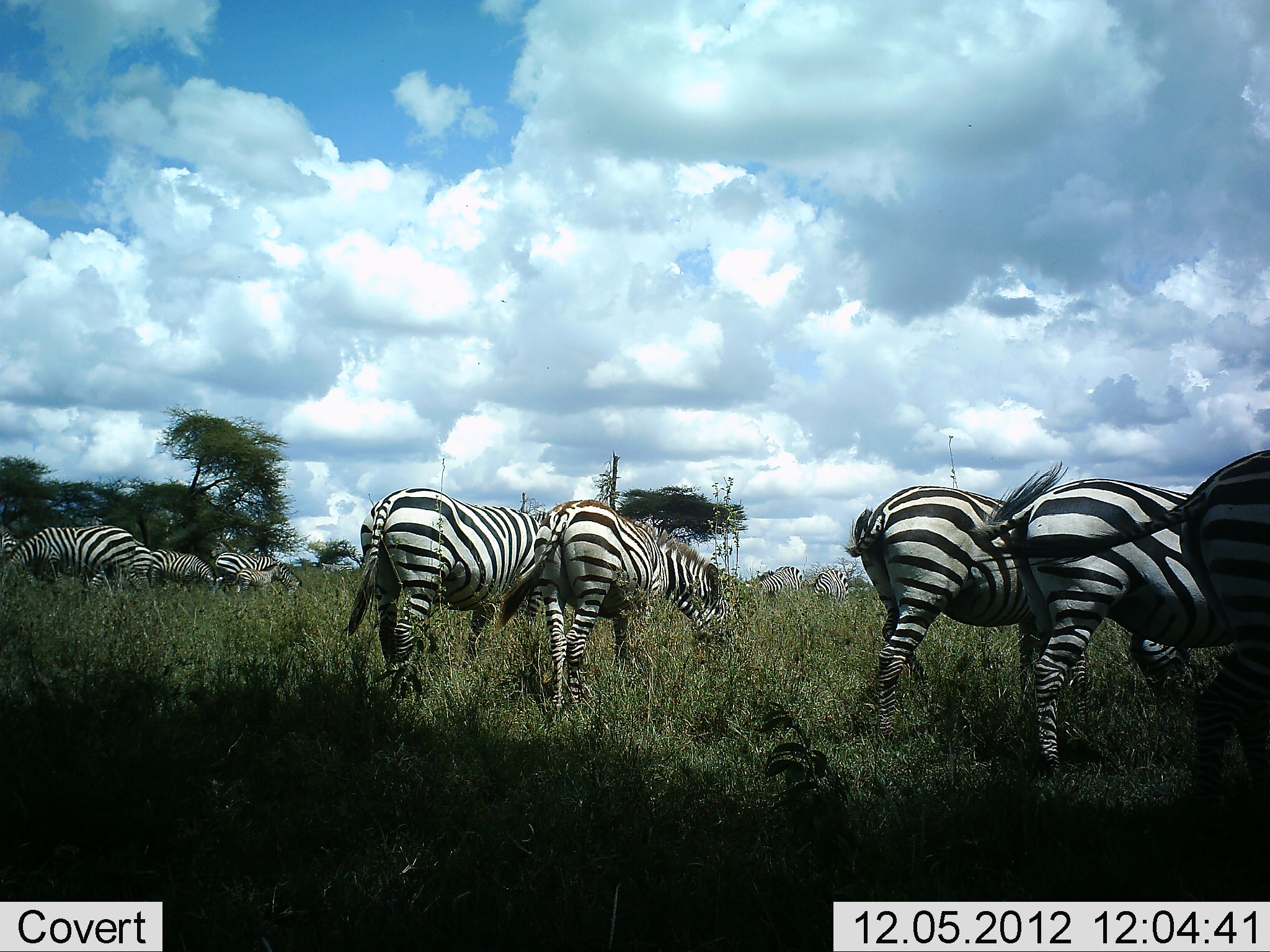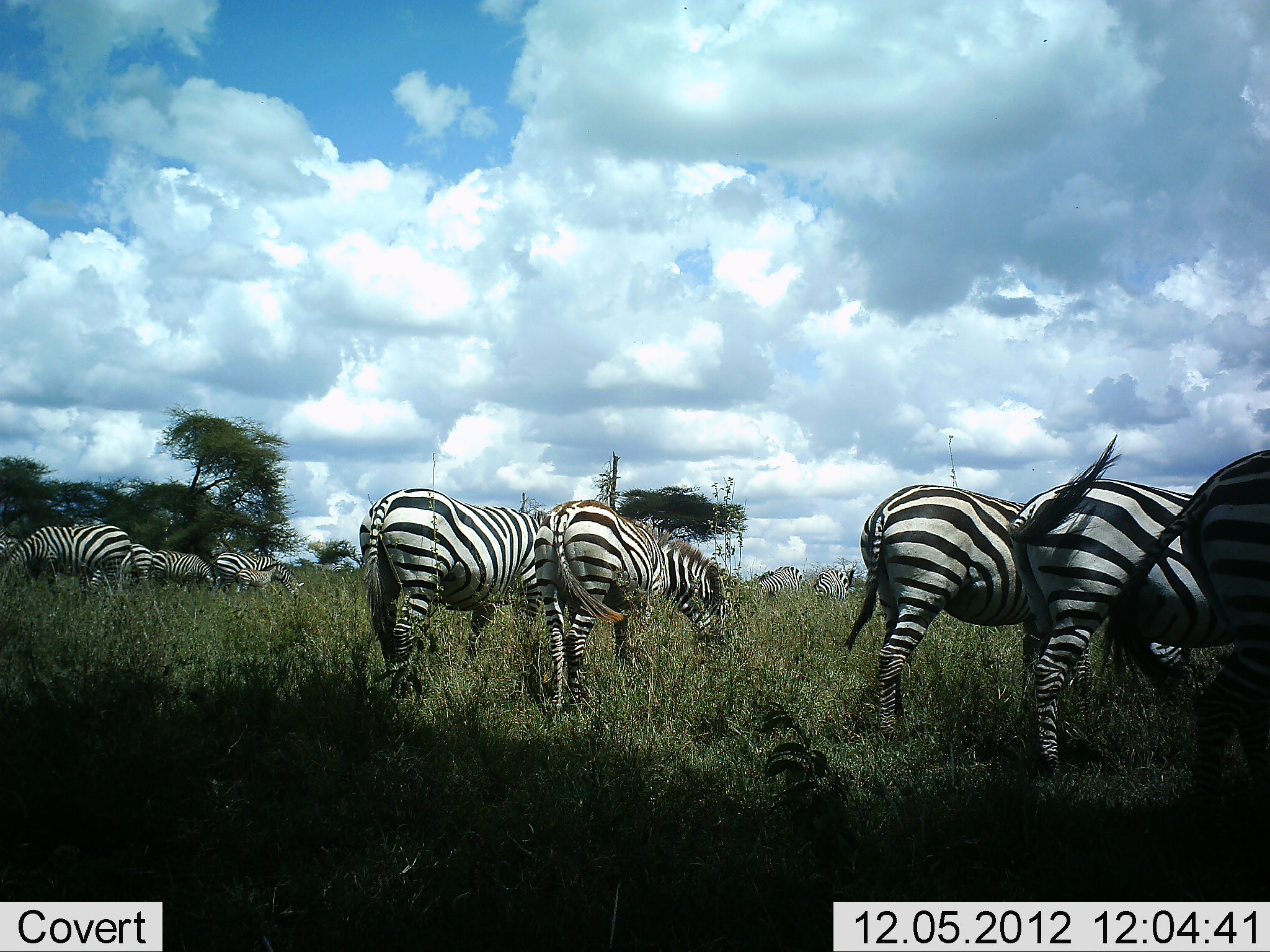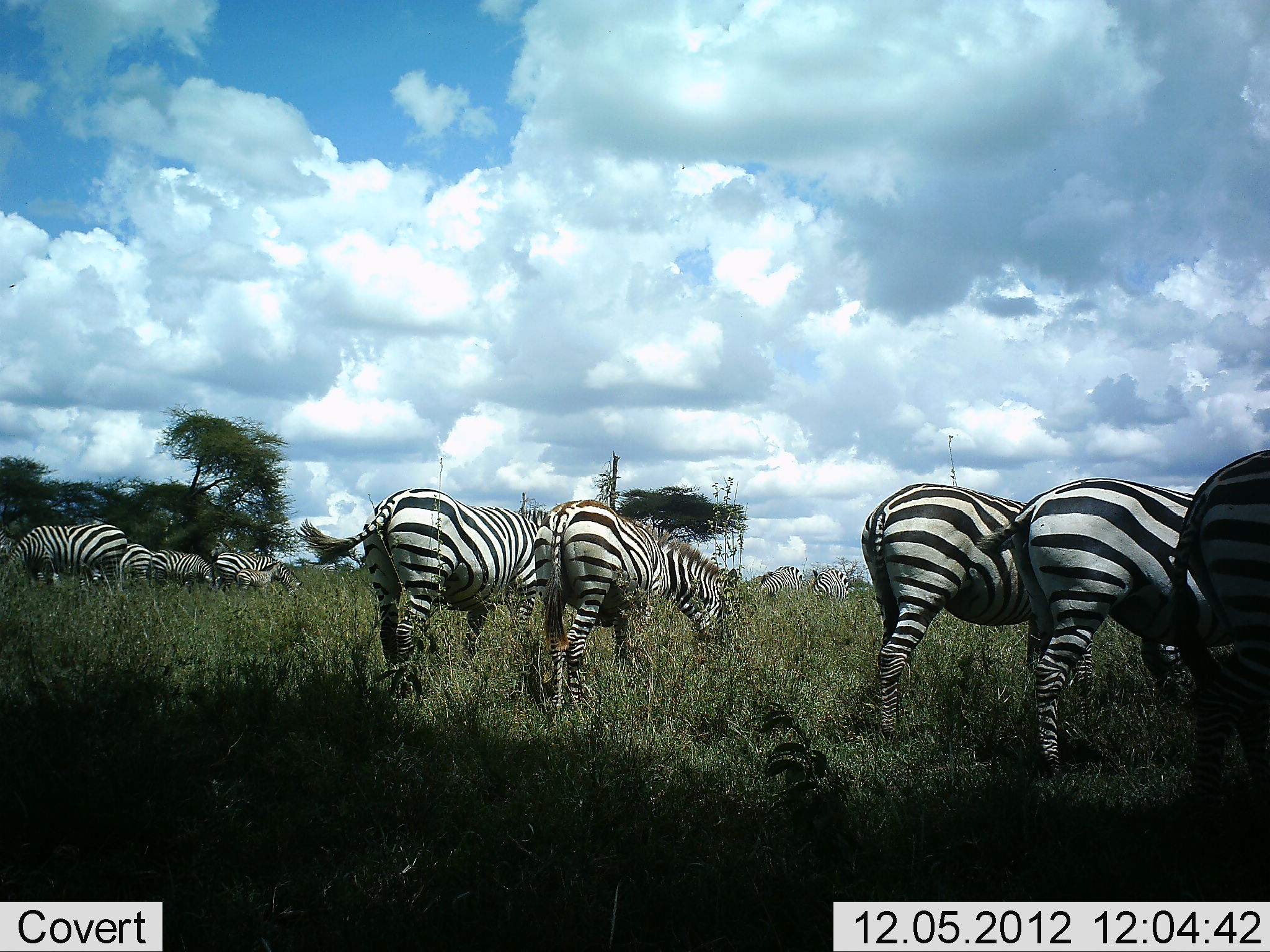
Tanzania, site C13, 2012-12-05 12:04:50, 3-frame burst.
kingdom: Animalia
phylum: Chordata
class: Mammalia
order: Perissodactyla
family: Equidae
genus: Equus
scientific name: Equus quagga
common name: plains zebra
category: zebra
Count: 11-50.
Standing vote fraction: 60%.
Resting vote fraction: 0%.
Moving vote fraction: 10%.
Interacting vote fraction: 10%.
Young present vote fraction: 30%.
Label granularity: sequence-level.